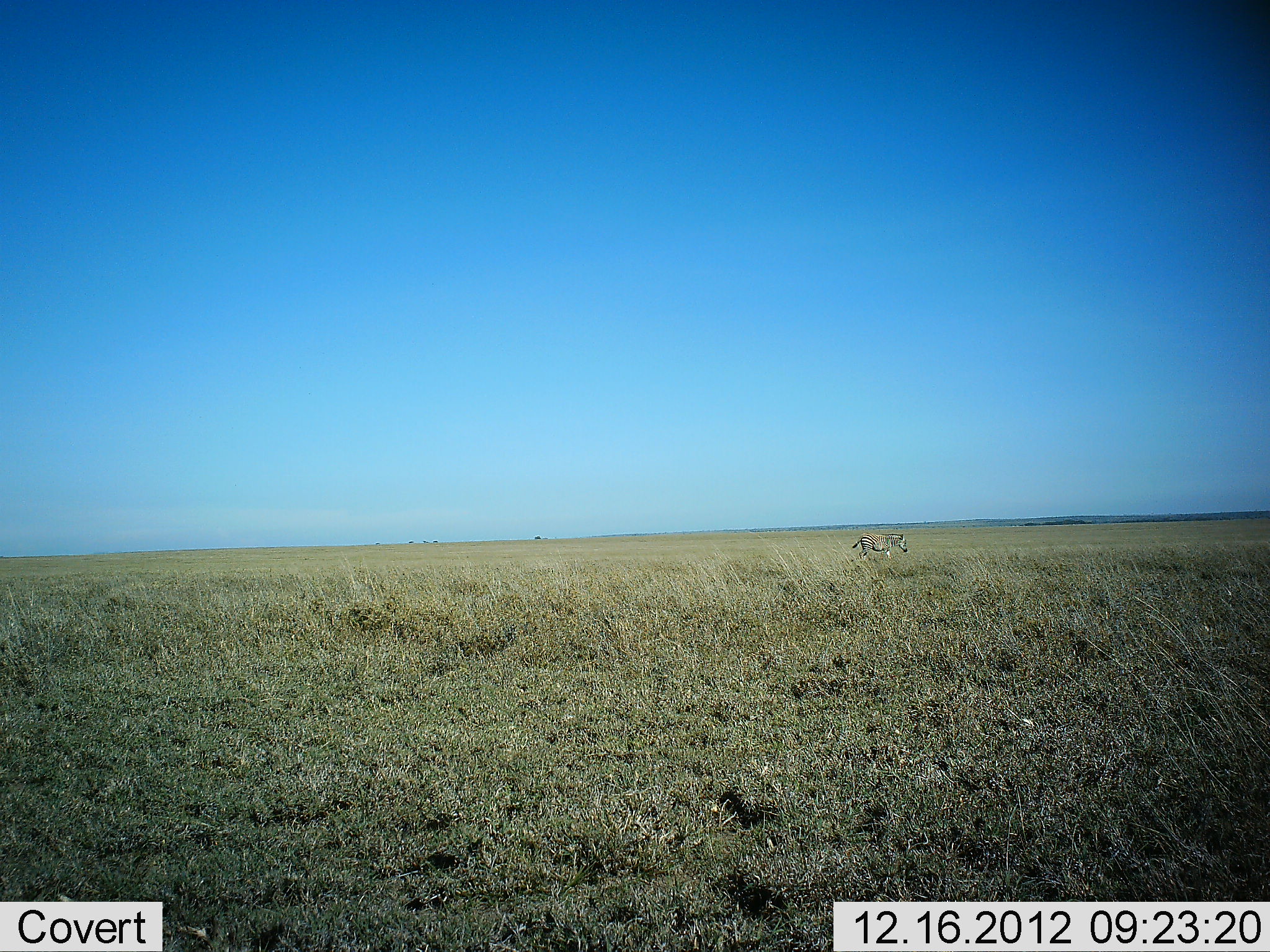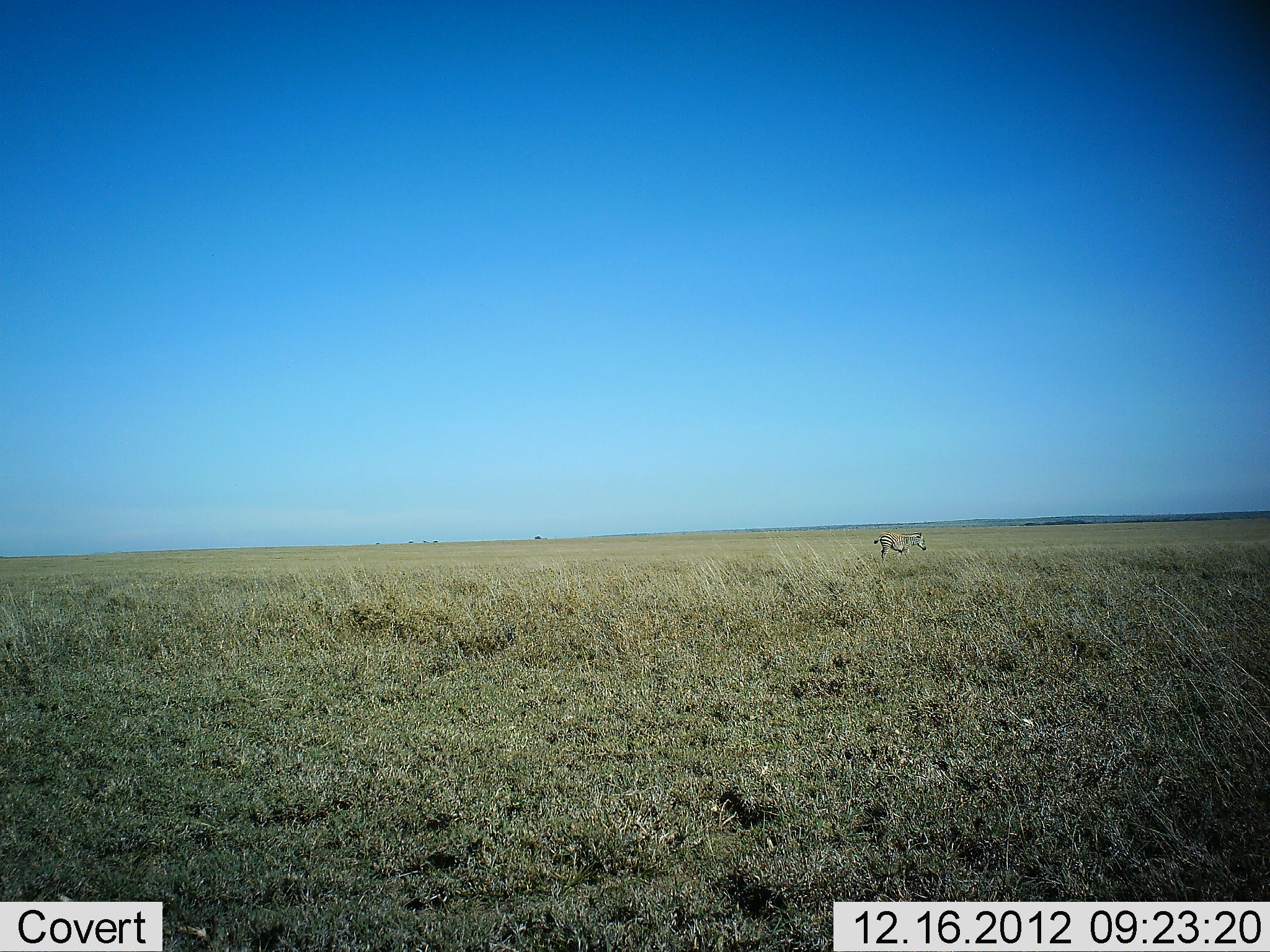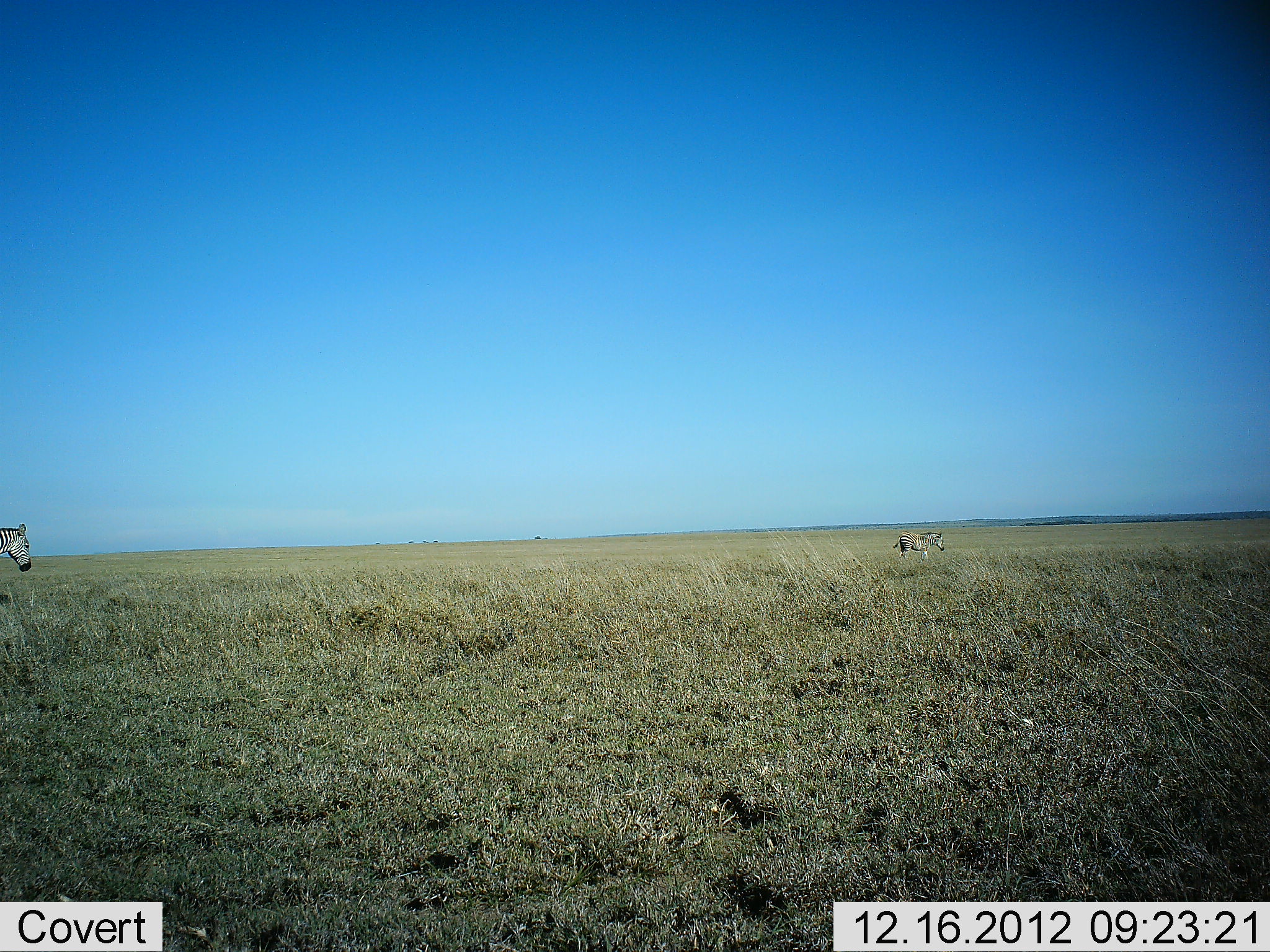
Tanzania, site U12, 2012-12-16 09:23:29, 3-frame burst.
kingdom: Animalia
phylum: Chordata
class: Mammalia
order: Perissodactyla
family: Equidae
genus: Equus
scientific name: Equus quagga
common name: plains zebra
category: zebra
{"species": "zebra (plains zebra) (Equus quagga)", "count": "2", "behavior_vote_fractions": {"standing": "20%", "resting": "0%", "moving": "80%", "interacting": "0%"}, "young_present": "0%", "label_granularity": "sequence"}